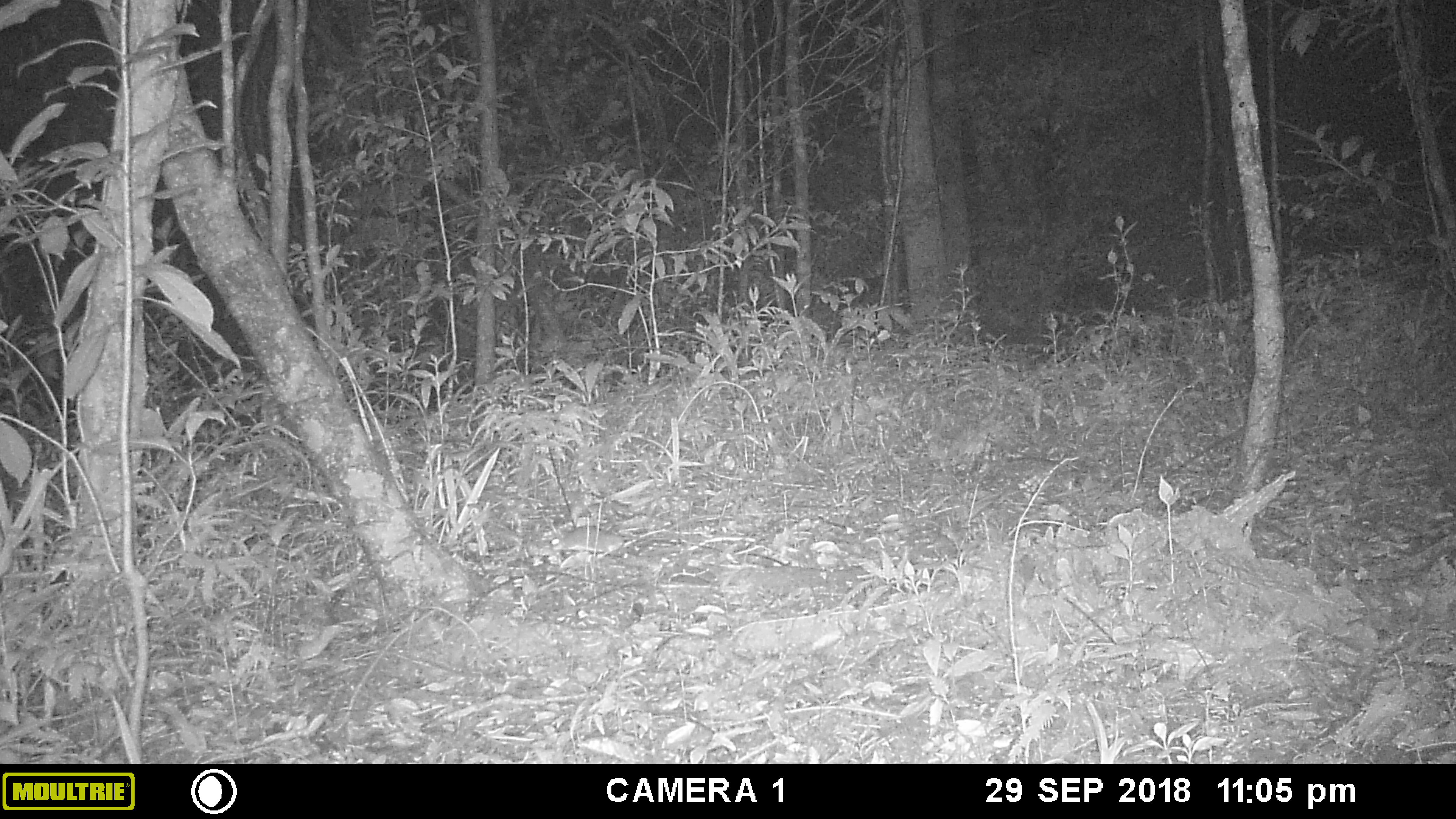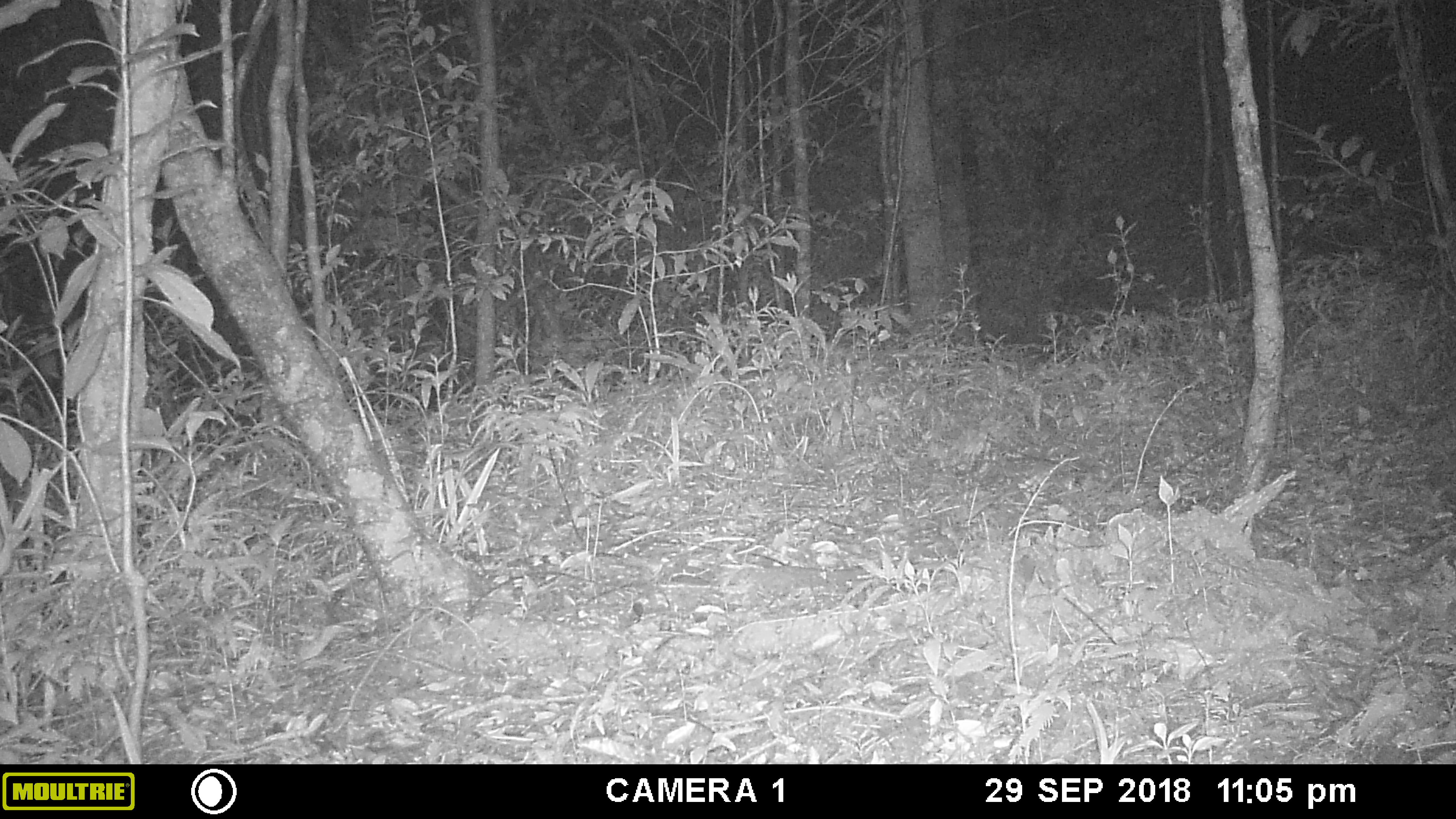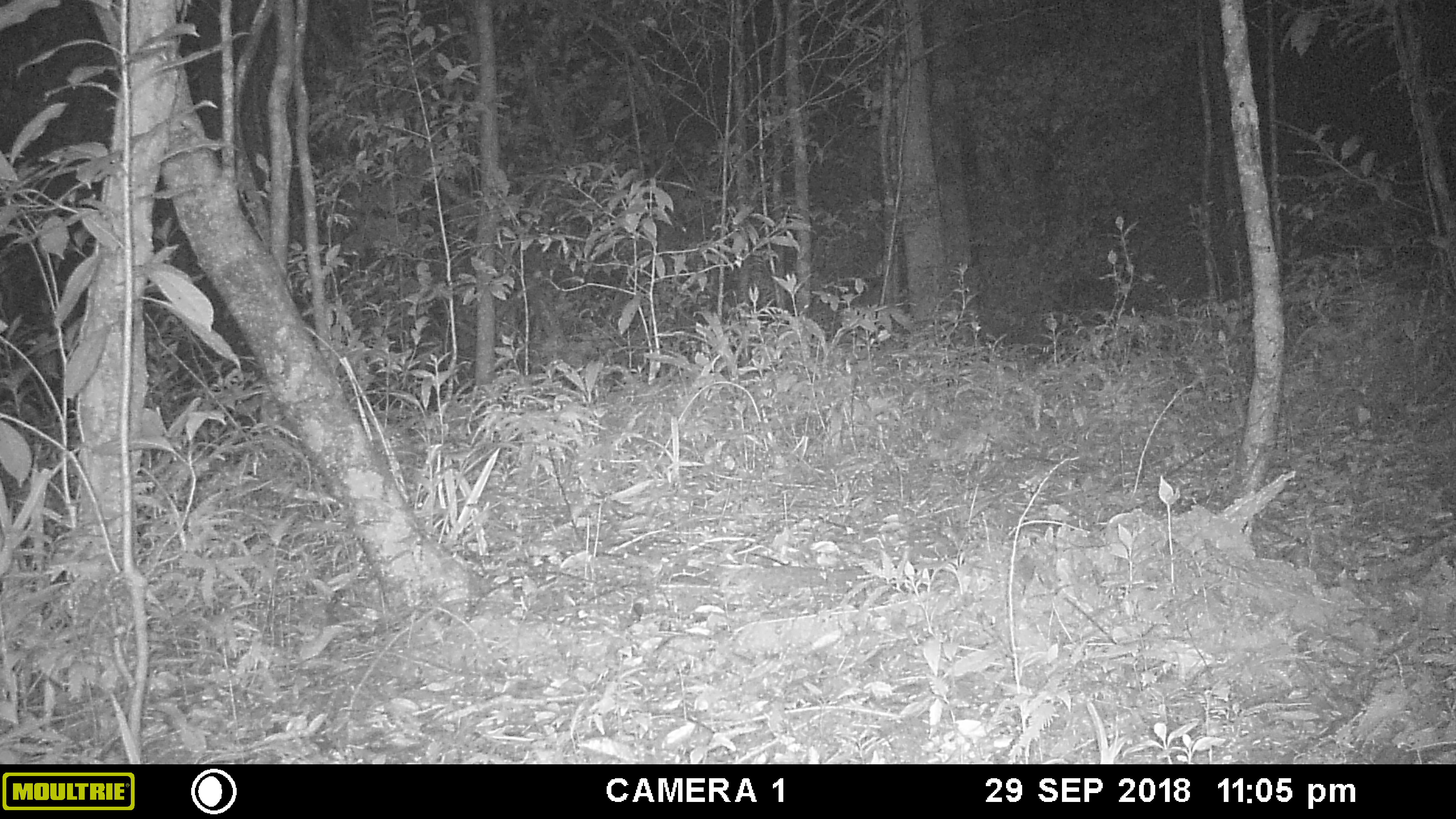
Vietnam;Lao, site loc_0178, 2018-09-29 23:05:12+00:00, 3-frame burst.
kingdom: Animalia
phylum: Chordata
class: Mammalia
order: Rodentia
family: Muridae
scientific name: Muridae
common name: old-world mice and rats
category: unidentified murid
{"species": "unidentified murid (old-world mice and rats) (Muridae)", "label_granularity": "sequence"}